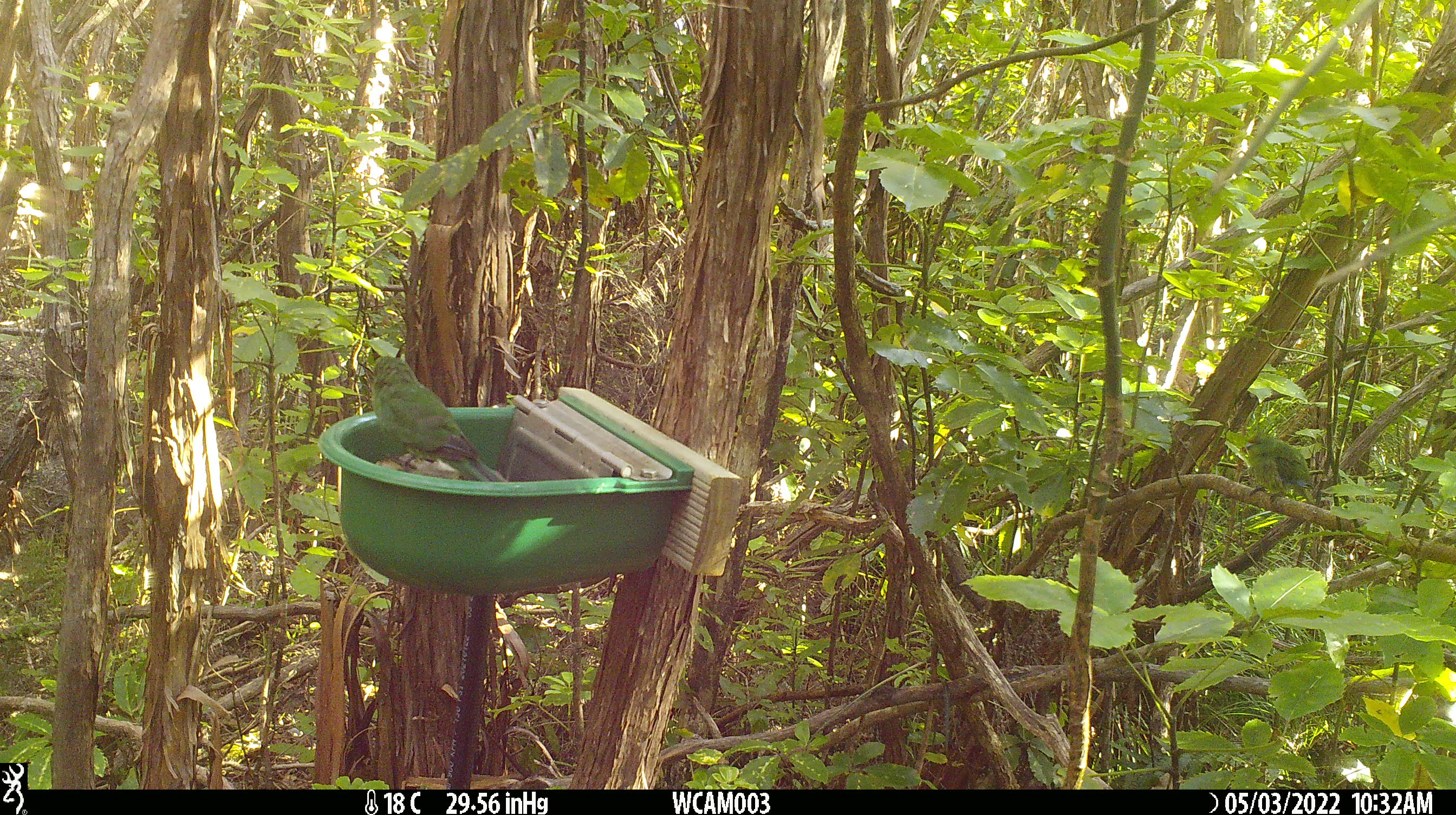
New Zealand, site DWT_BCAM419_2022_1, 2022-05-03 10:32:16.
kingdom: Animalia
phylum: Chordata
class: Aves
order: Psittaciformes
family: Psittaculidae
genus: Cyanoramphus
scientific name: Cyanoramphus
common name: parakeet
Parakeet (Cyanoramphus).